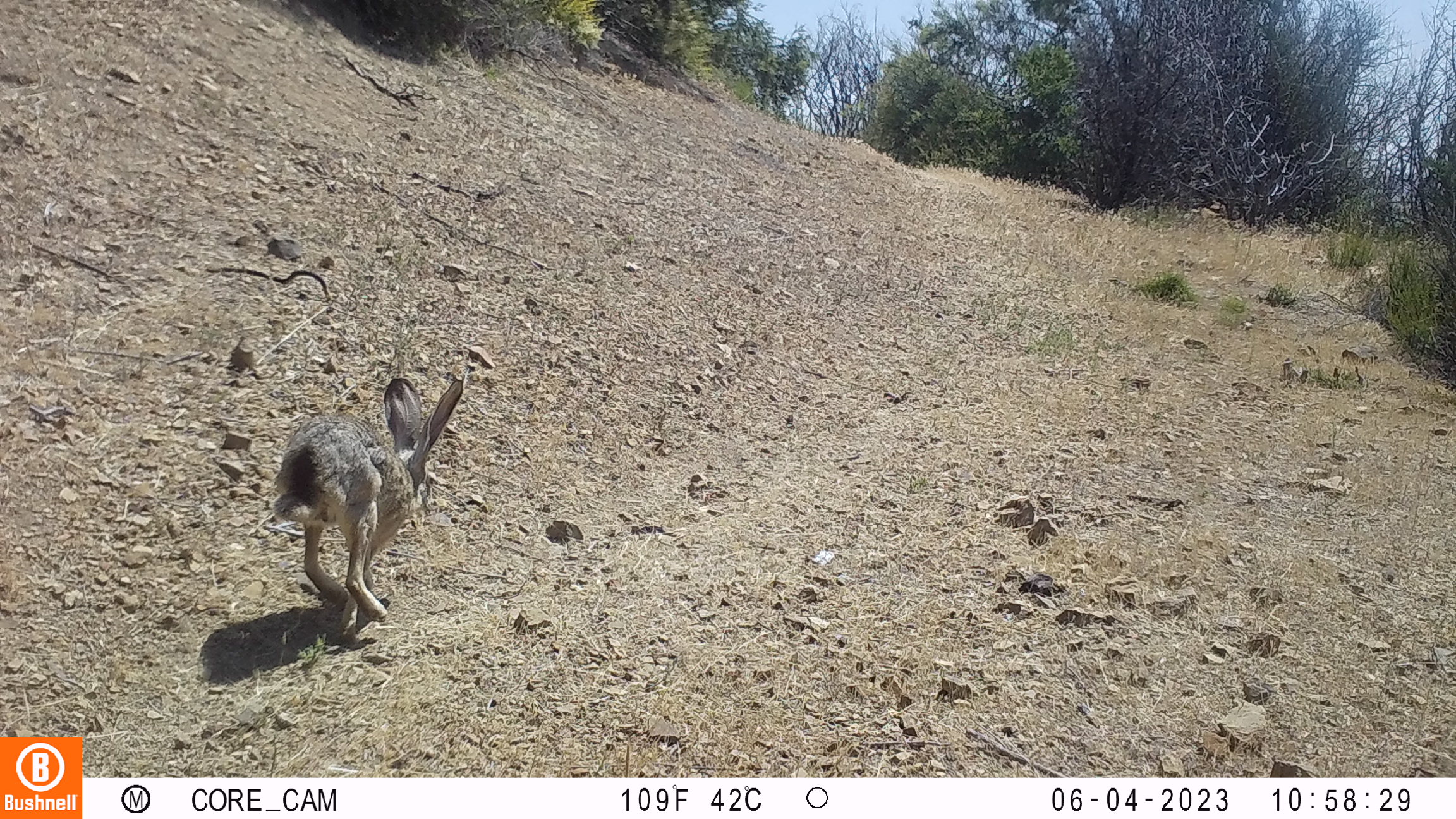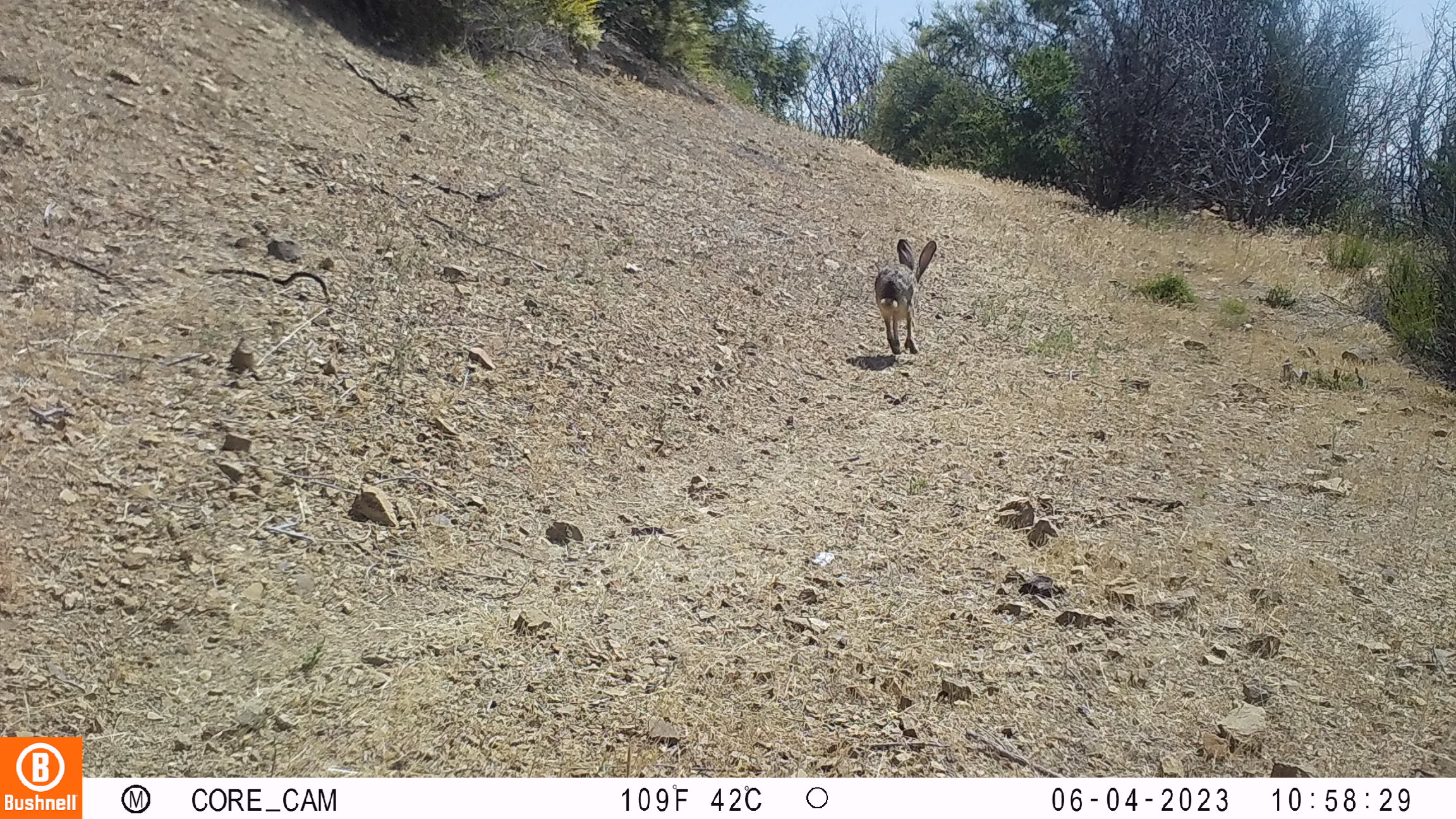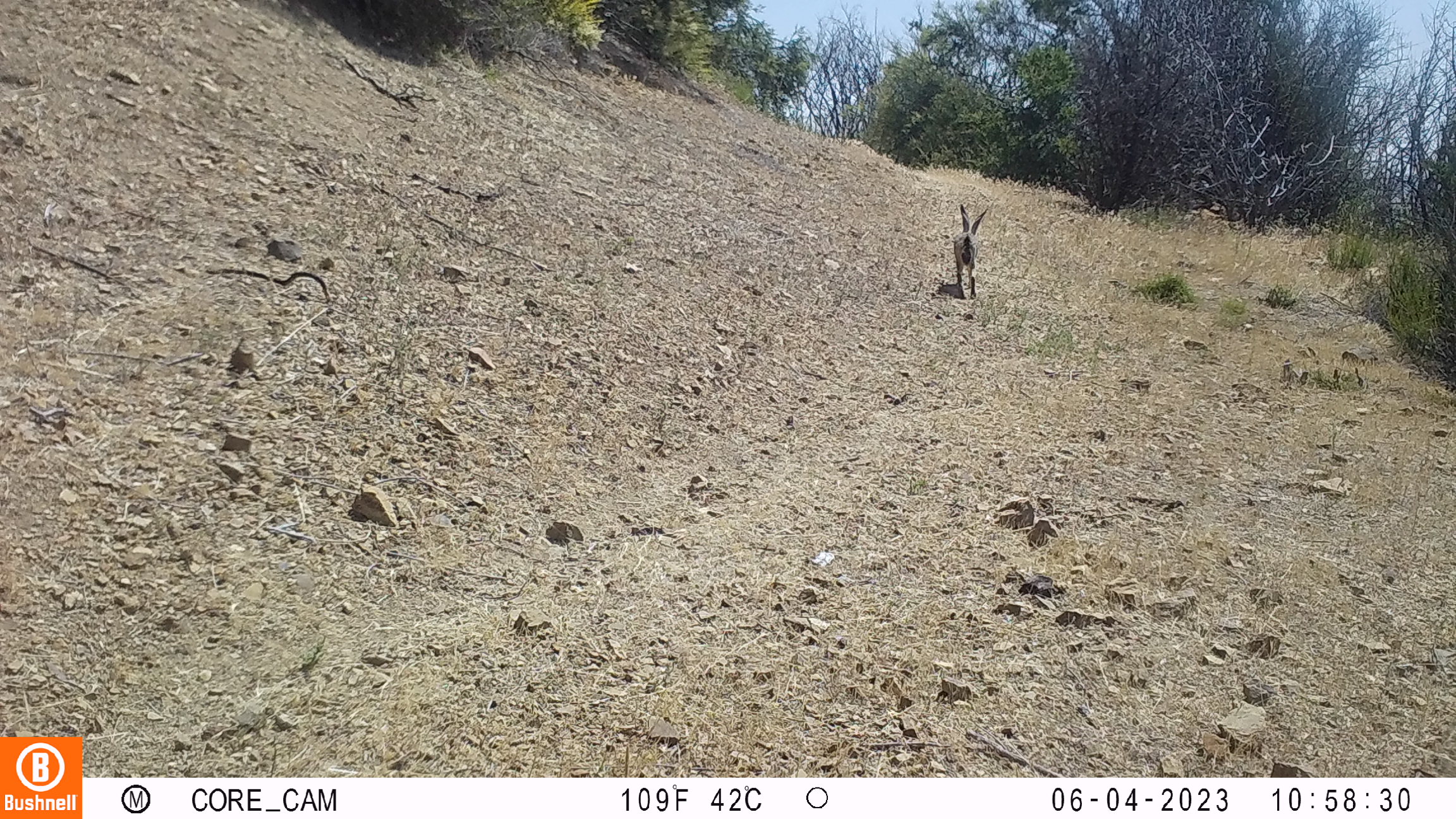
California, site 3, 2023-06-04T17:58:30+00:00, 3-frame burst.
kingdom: Animalia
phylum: Chordata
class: Mammalia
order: Lagomorpha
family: Leporidae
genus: Lepus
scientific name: Lepus californicus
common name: black-tailed jackrabbit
Black-tailed jackrabbit (Lepus californicus).